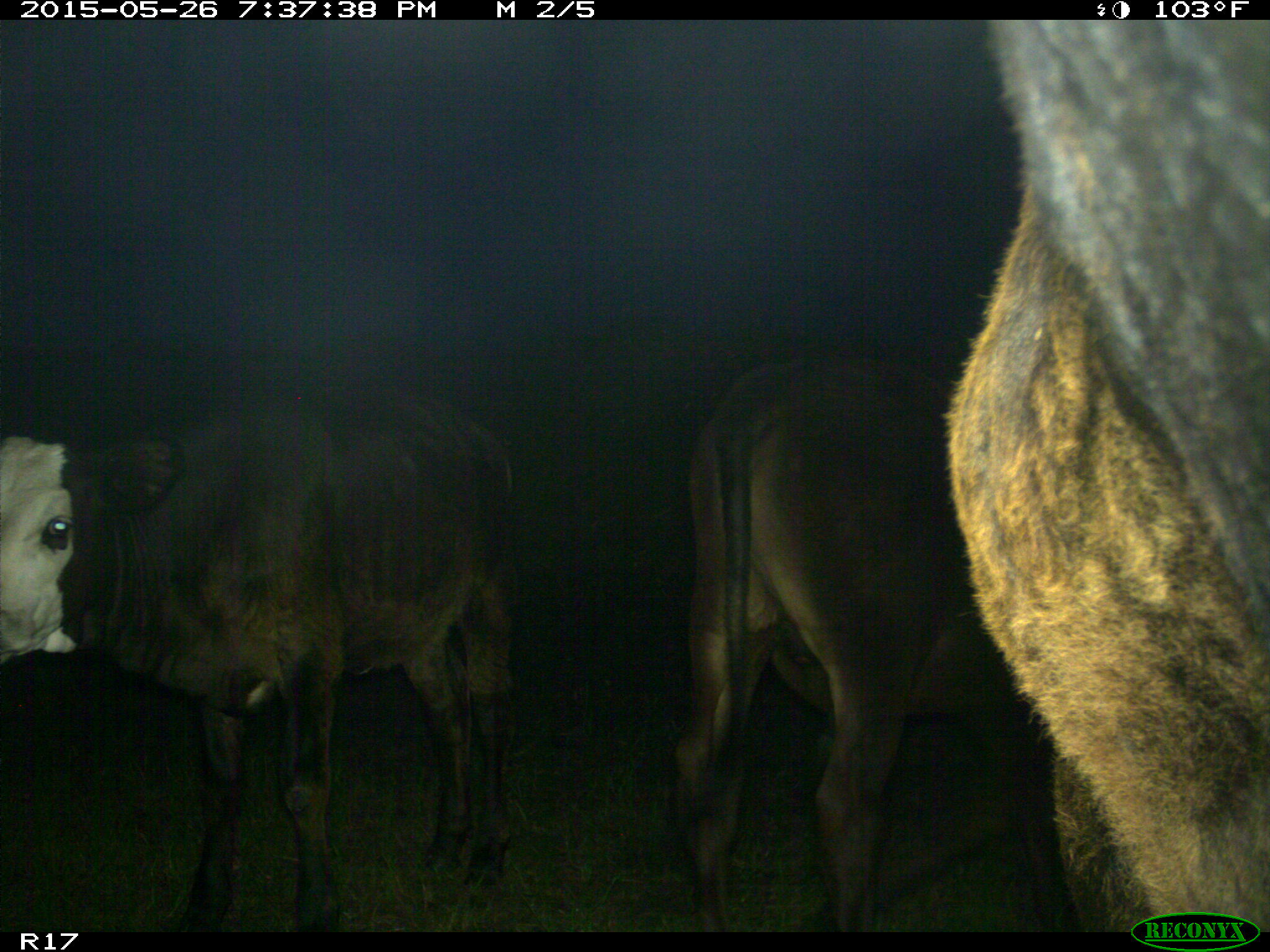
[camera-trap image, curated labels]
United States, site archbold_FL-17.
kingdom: Animalia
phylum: Chordata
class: Mammalia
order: Artiodactyla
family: Bovidae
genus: Bos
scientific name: Bos taurus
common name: domestic cow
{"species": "Bos taurus (domestic cow)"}